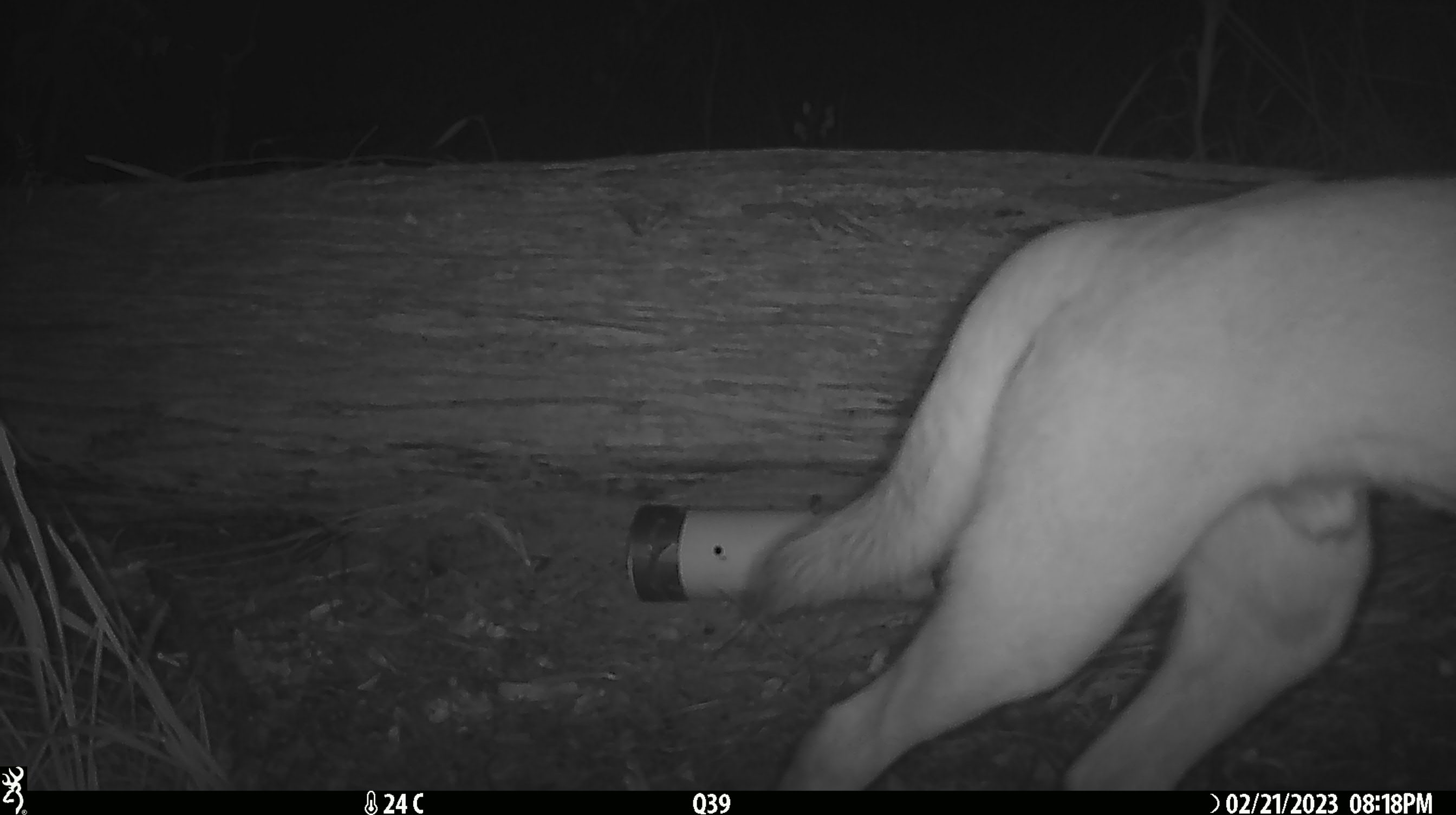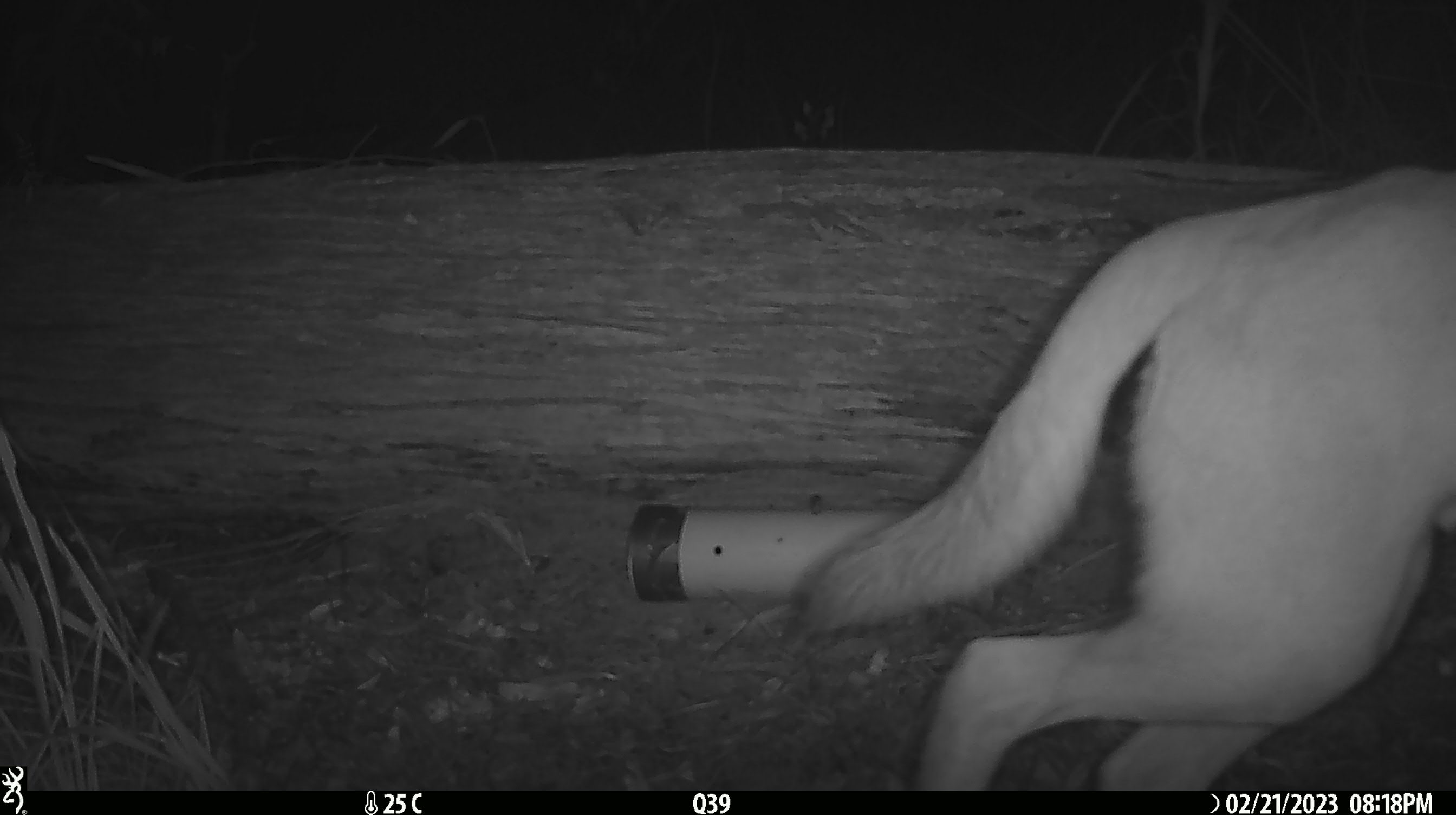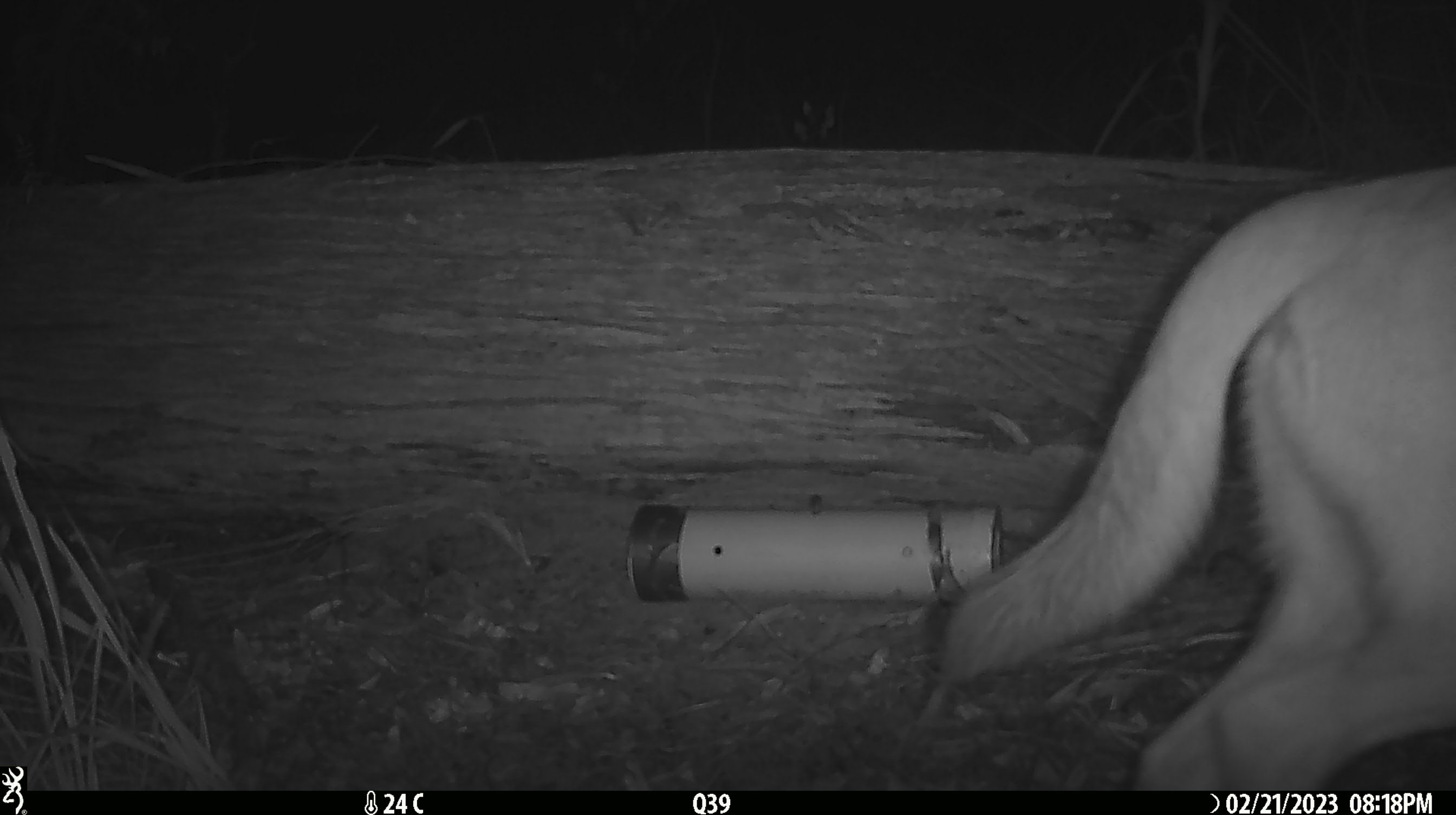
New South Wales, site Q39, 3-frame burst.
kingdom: Animalia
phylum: Chordata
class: Mammalia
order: Carnivora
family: Canidae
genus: Canis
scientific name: Canis familiaris dingo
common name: dingo